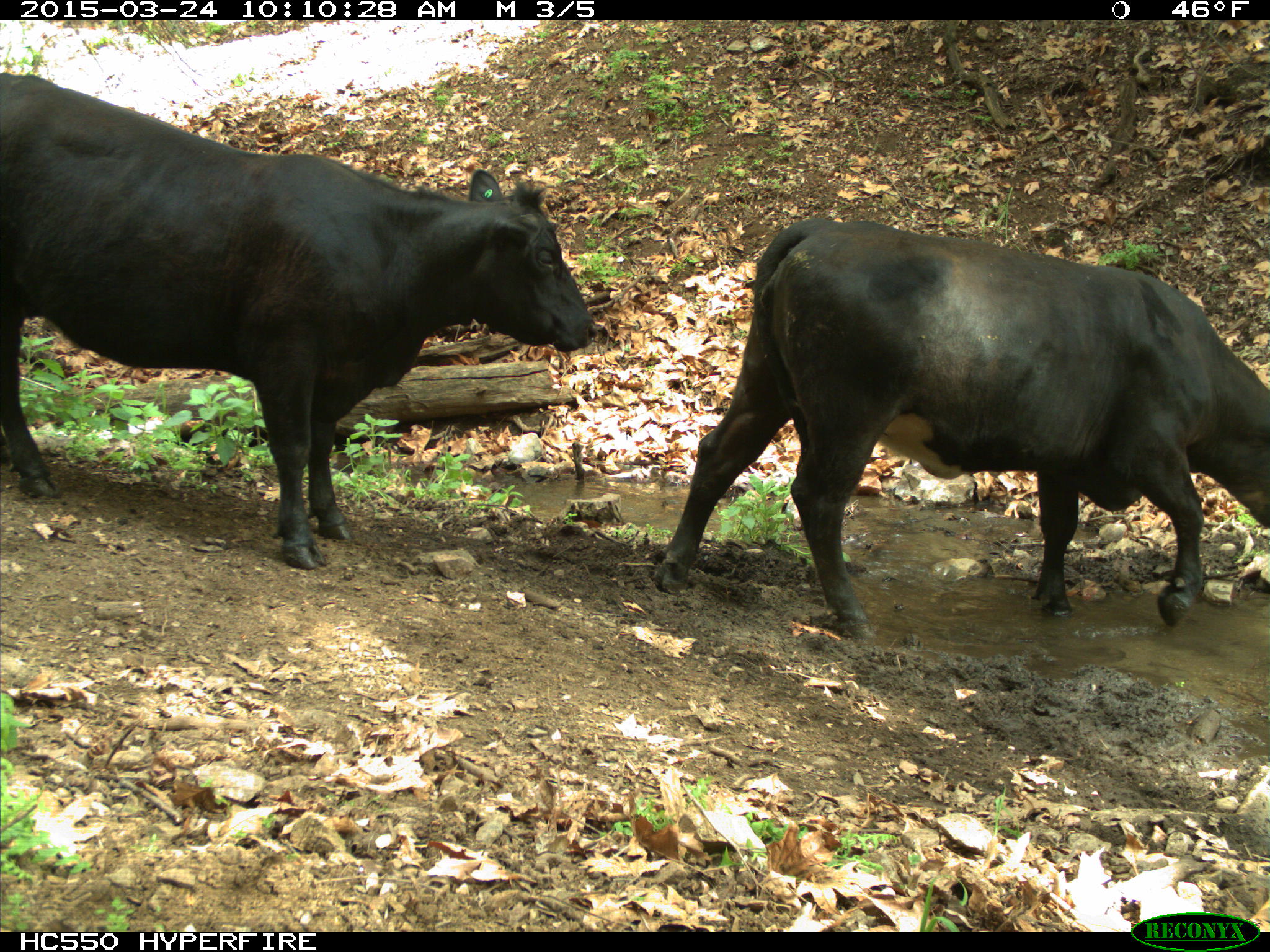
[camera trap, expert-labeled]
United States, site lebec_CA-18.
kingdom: Animalia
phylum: Chordata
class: Mammalia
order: Artiodactyla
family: Bovidae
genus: Bos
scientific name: Bos taurus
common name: domestic cow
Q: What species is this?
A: Bos taurus (domestic cow).